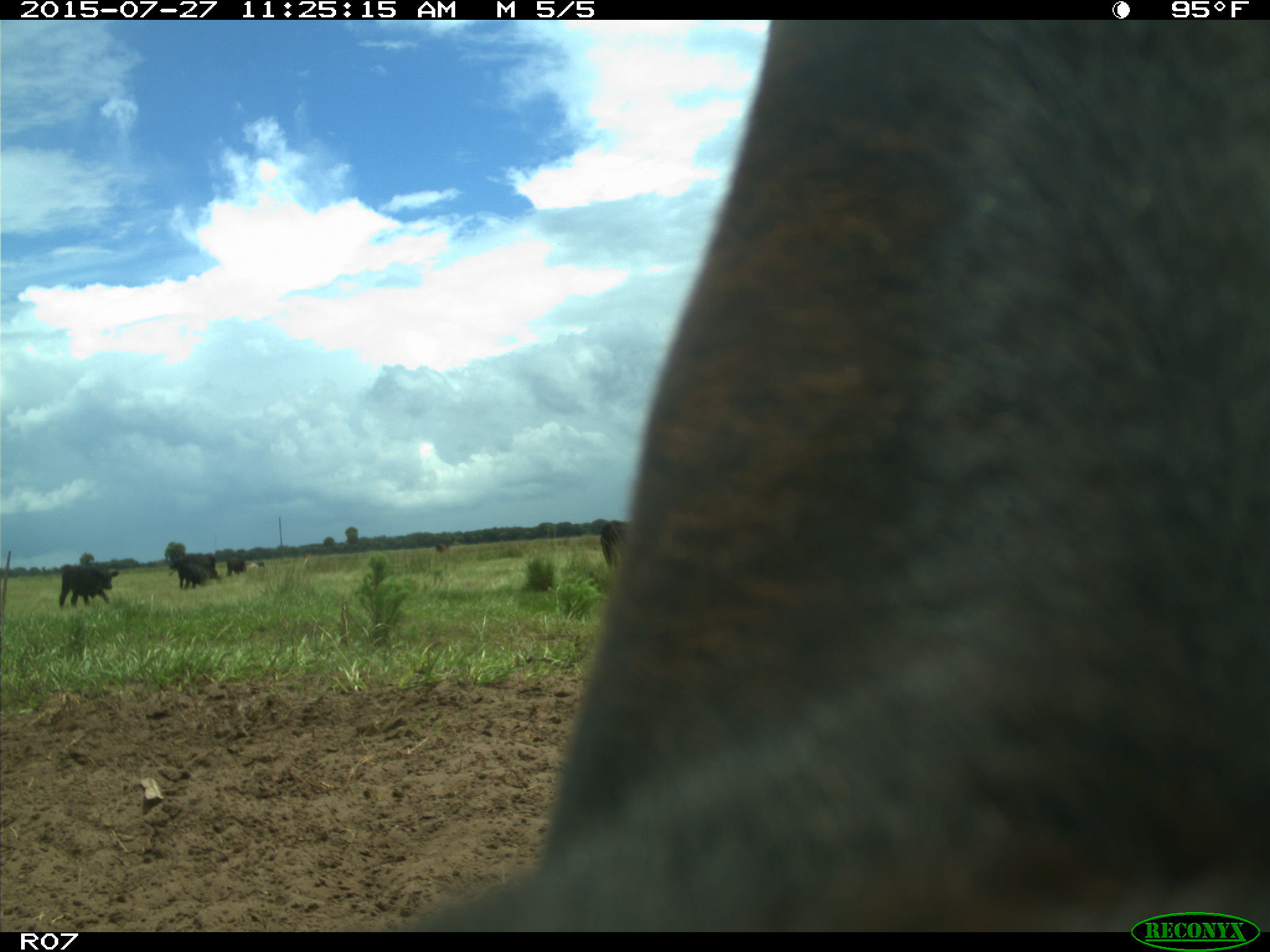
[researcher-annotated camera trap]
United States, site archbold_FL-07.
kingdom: Animalia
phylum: Chordata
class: Mammalia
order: Artiodactyla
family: Bovidae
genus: Bos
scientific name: Bos taurus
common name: domestic cow